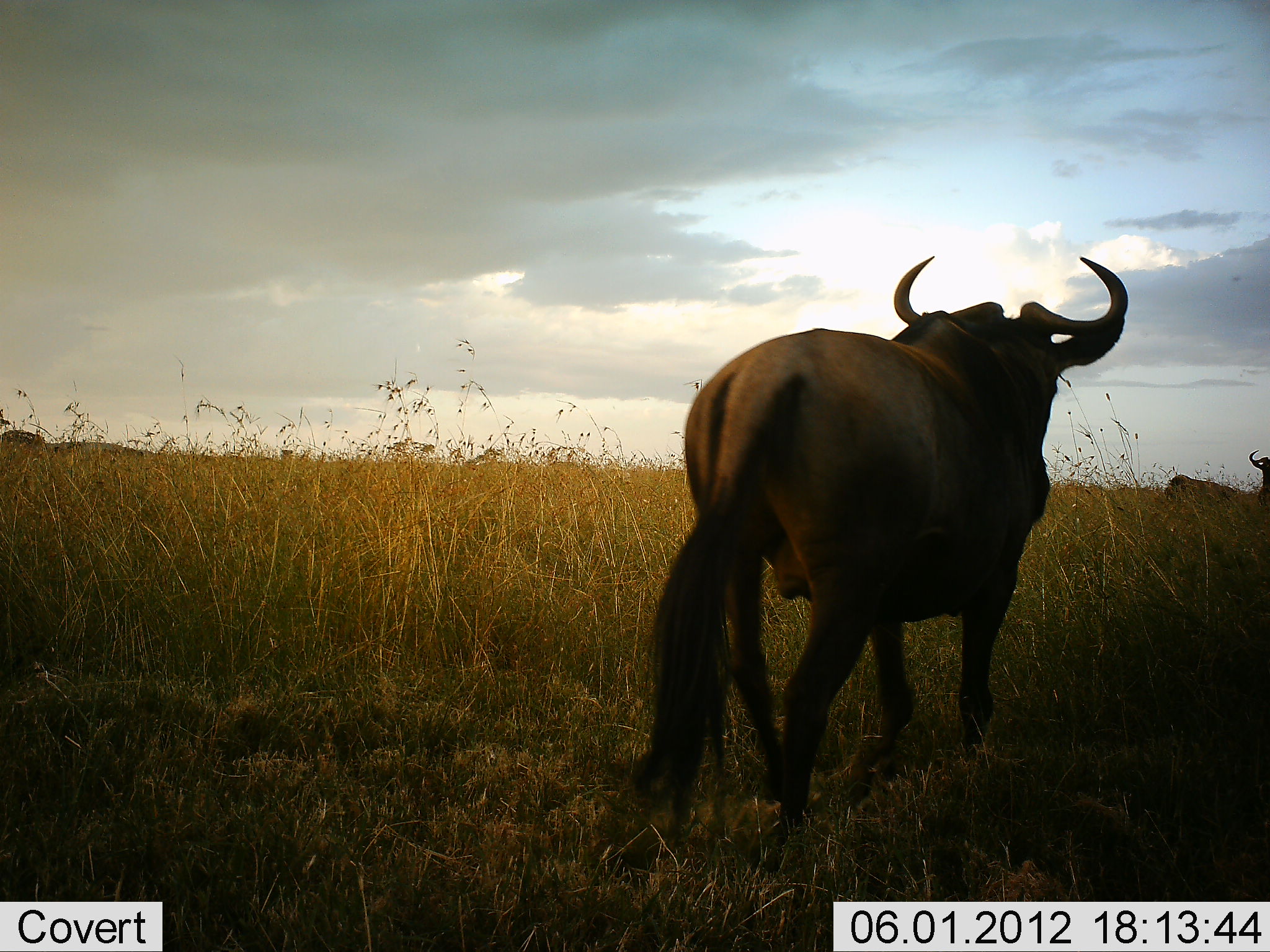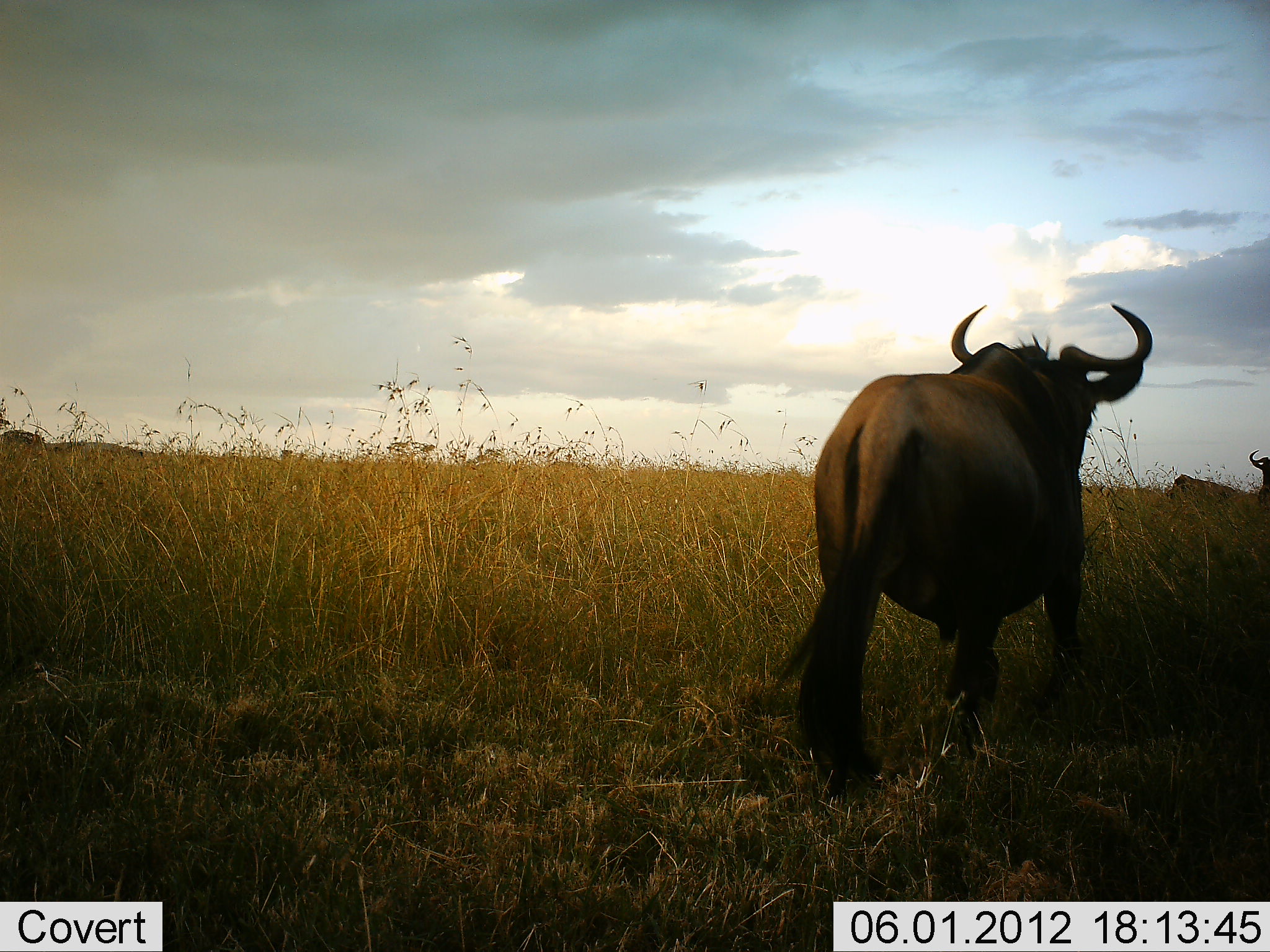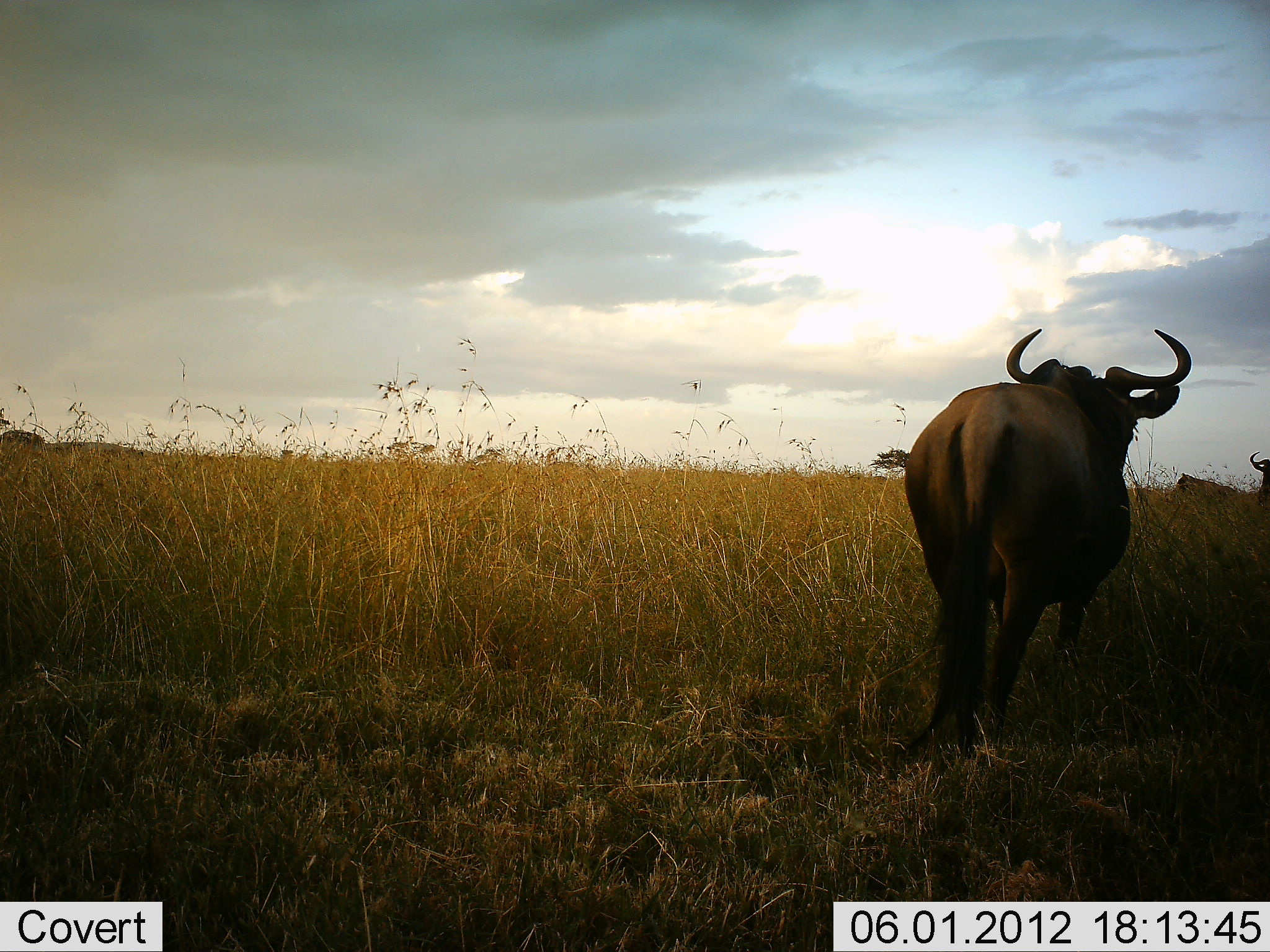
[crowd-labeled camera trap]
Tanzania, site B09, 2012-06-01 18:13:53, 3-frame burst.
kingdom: Animalia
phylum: Chordata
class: Mammalia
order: Artiodactyla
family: Bovidae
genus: Connochaetes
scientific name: Connochaetes taurinus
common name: blue wildebeest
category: wildebeest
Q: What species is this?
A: Wildebeest (blue wildebeest) (Connochaetes taurinus).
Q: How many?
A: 3.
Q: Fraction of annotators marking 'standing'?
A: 40%.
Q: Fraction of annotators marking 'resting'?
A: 0%.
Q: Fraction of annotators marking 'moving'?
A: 100%.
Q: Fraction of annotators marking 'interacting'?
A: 0%.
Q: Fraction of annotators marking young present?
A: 0%.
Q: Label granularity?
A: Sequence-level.